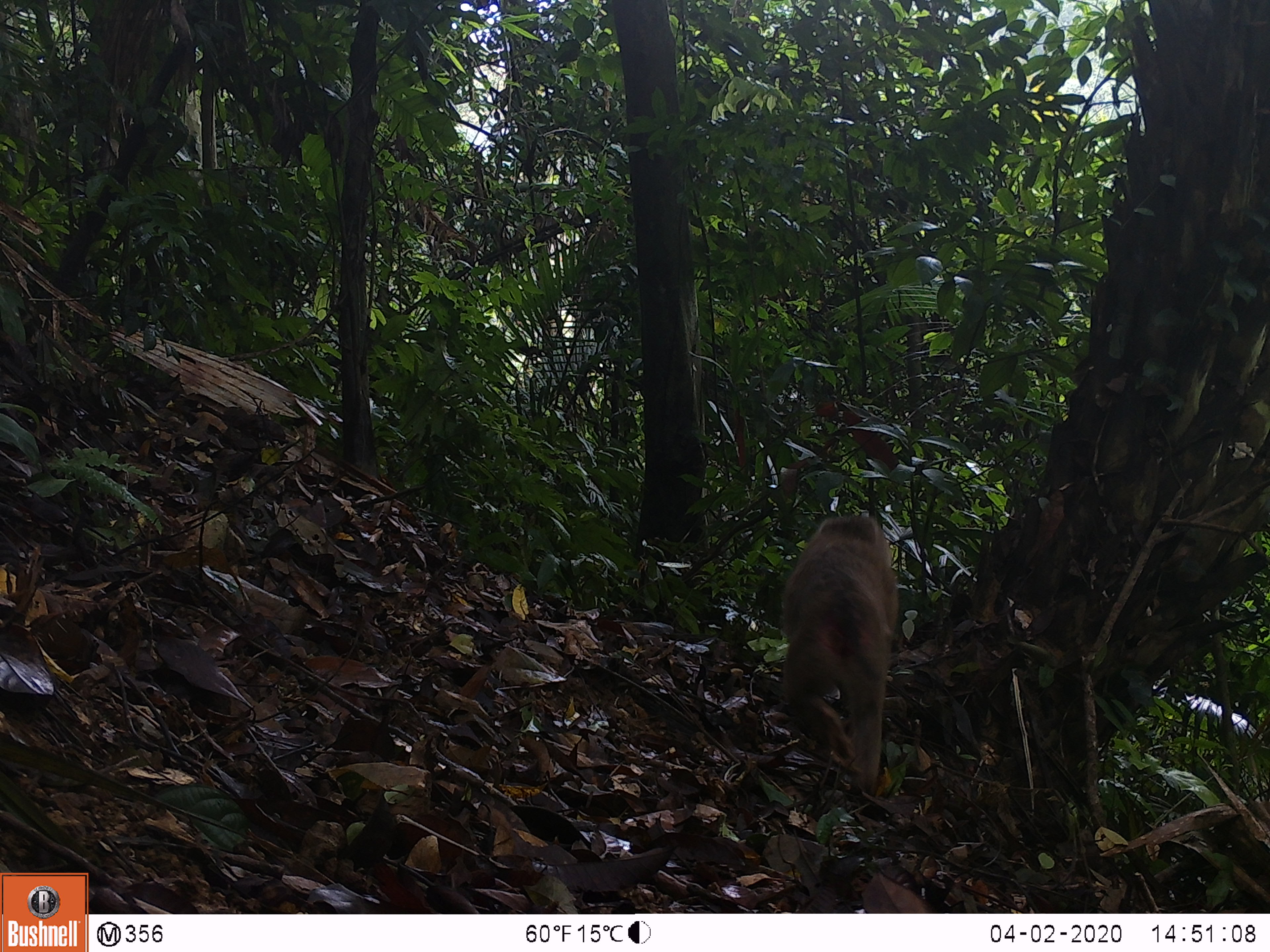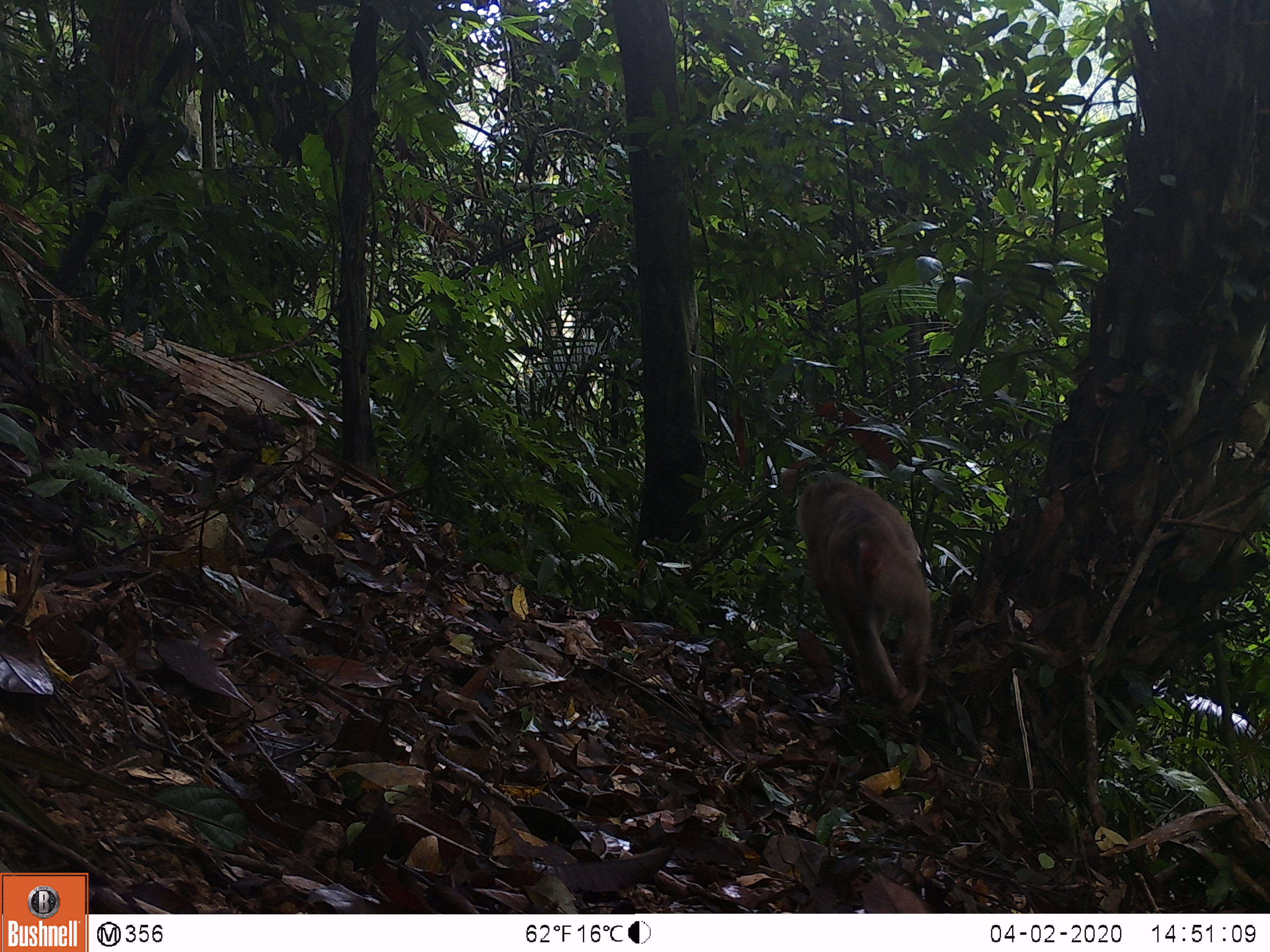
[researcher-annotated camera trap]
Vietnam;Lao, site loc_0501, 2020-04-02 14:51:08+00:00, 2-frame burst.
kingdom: Animalia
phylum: Chordata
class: Mammalia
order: Primates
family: Cercopithecidae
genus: Macaca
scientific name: Macaca nemestrina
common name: pig-tailed macaque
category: pig tailed macaque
Pig tailed macaque (pig-tailed macaque) (Macaca nemestrina). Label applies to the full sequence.